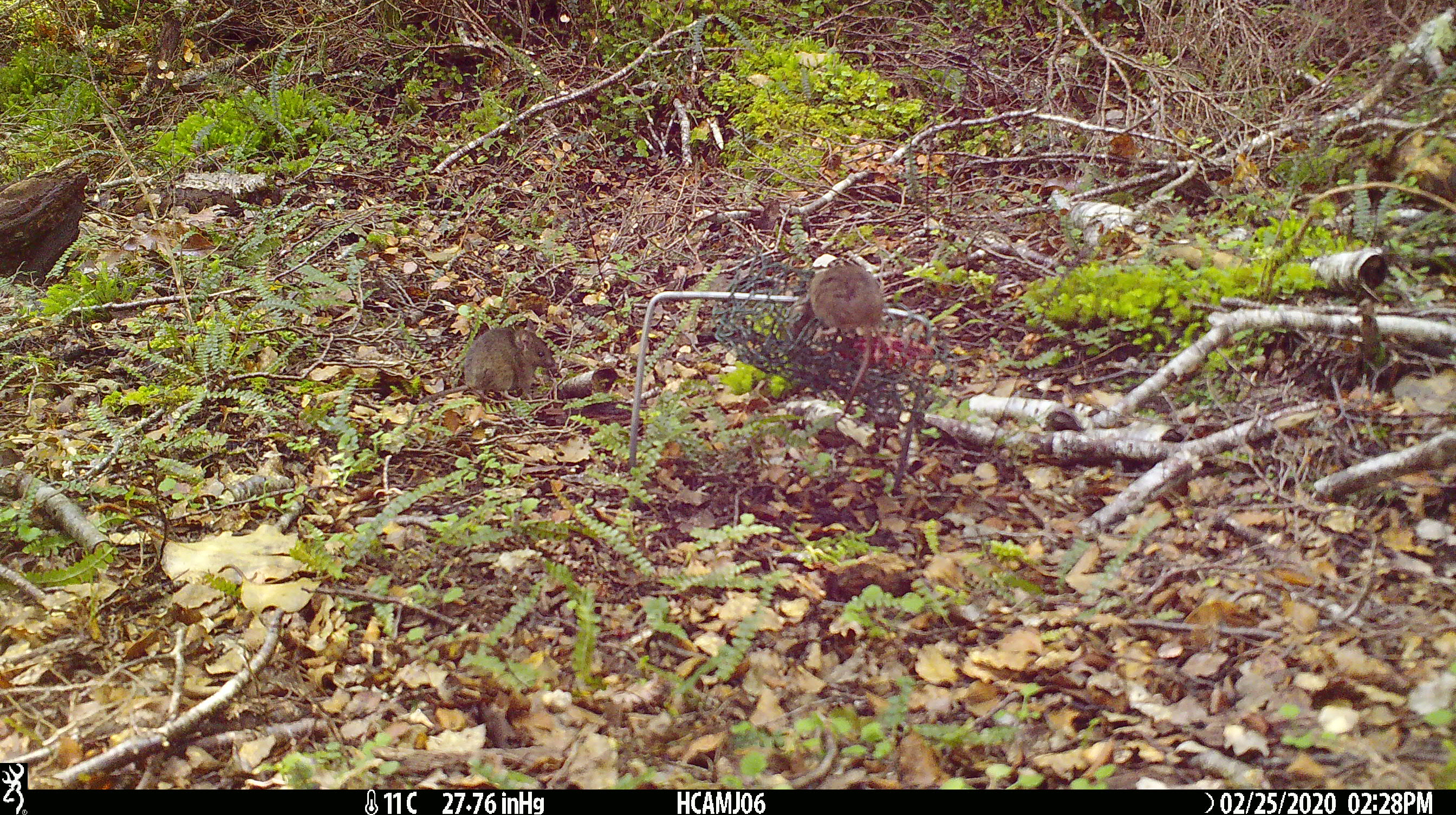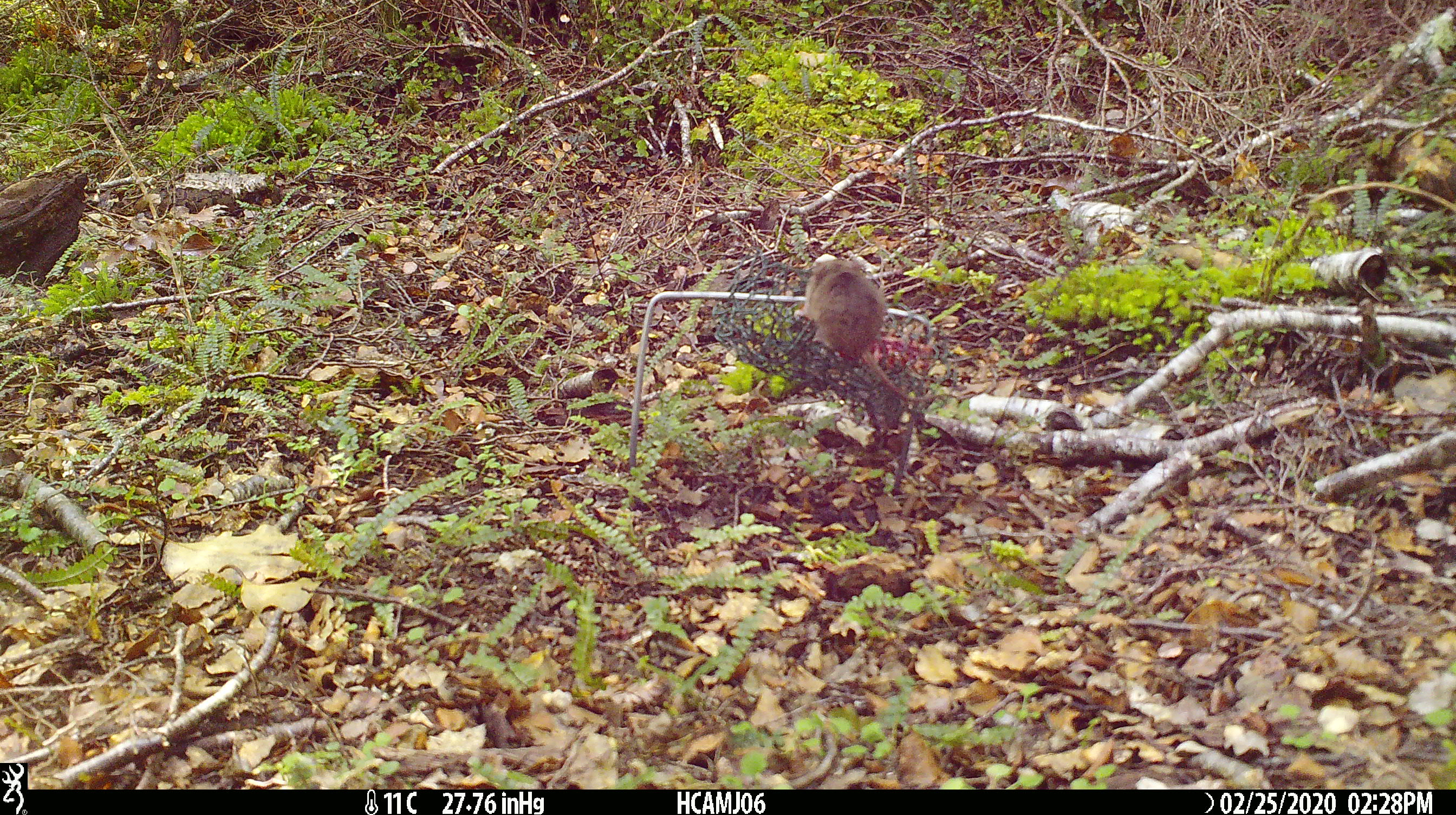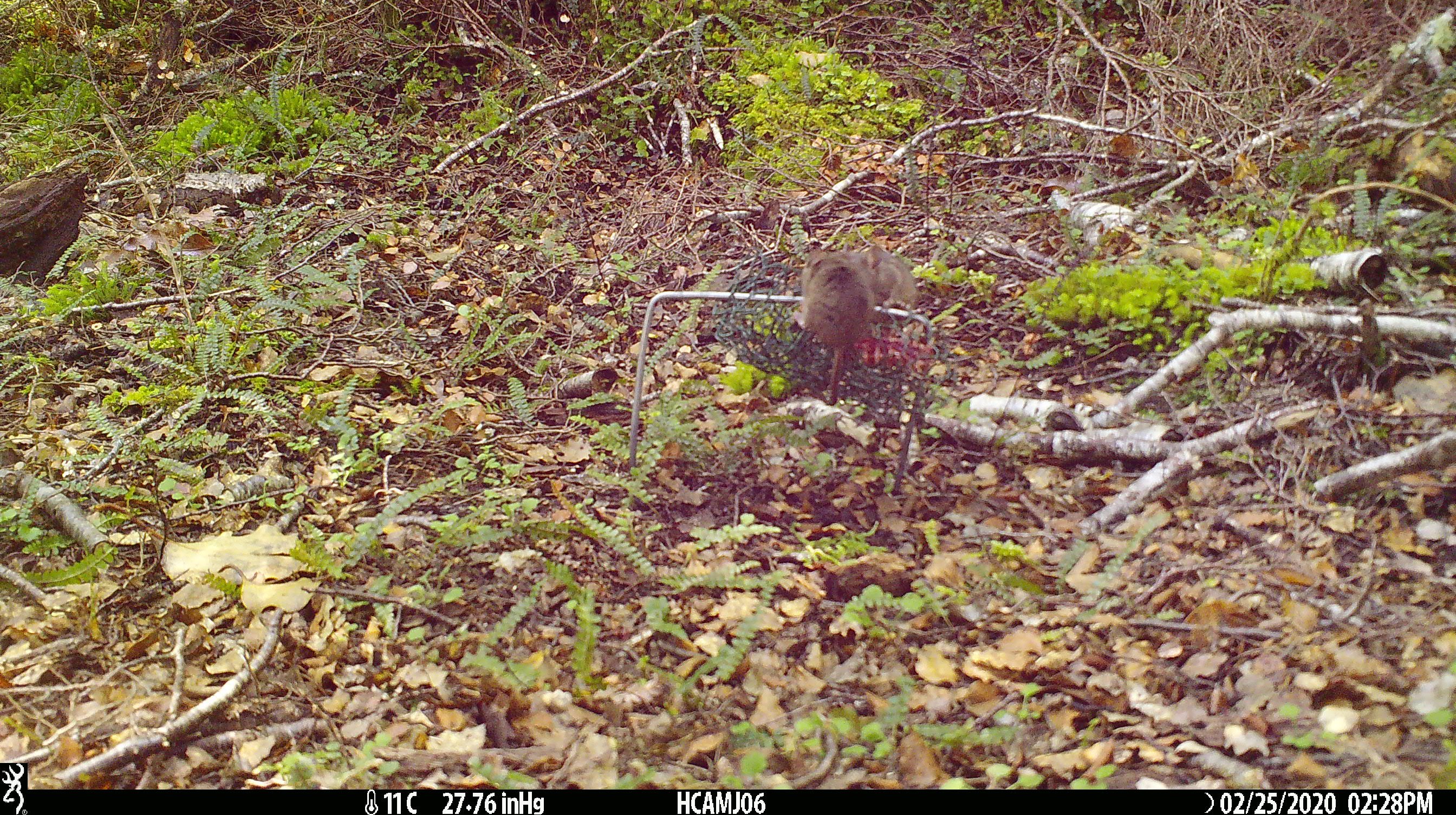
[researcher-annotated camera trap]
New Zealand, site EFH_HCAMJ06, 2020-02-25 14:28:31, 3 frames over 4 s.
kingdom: Animalia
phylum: Chordata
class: Mammalia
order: Rodentia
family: Muridae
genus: Mus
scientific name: Mus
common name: mouse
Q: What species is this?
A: Mouse (Mus).